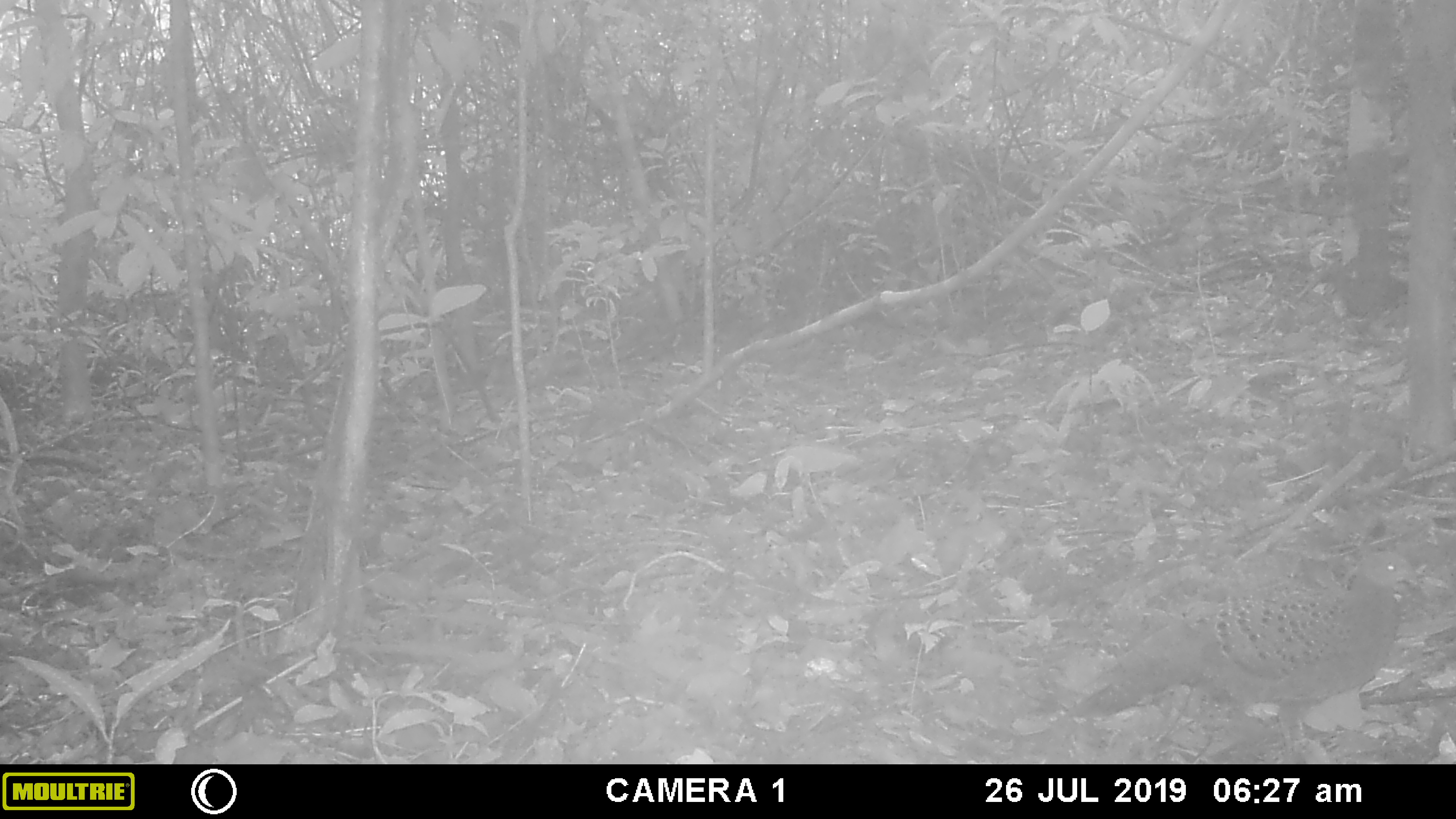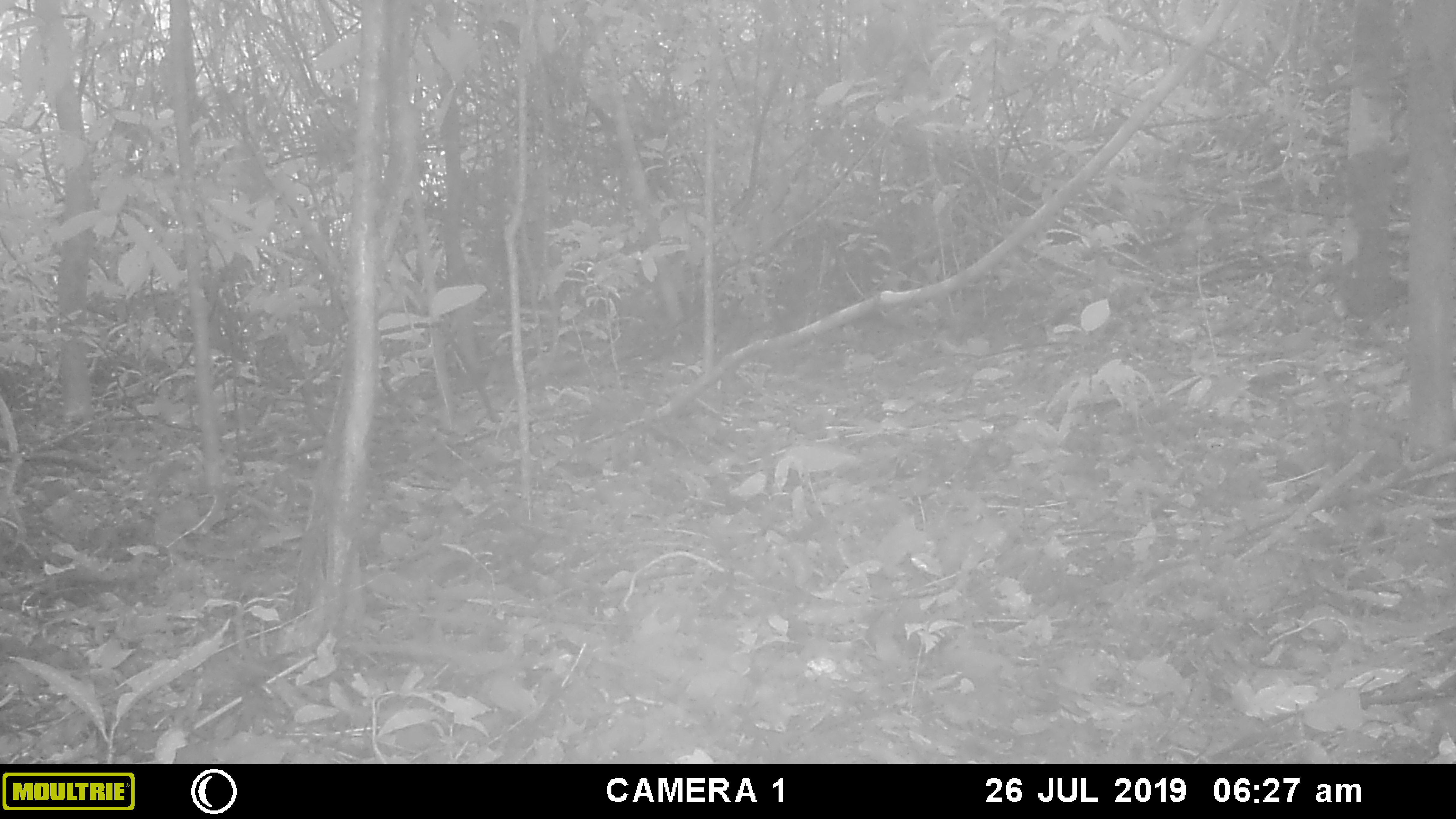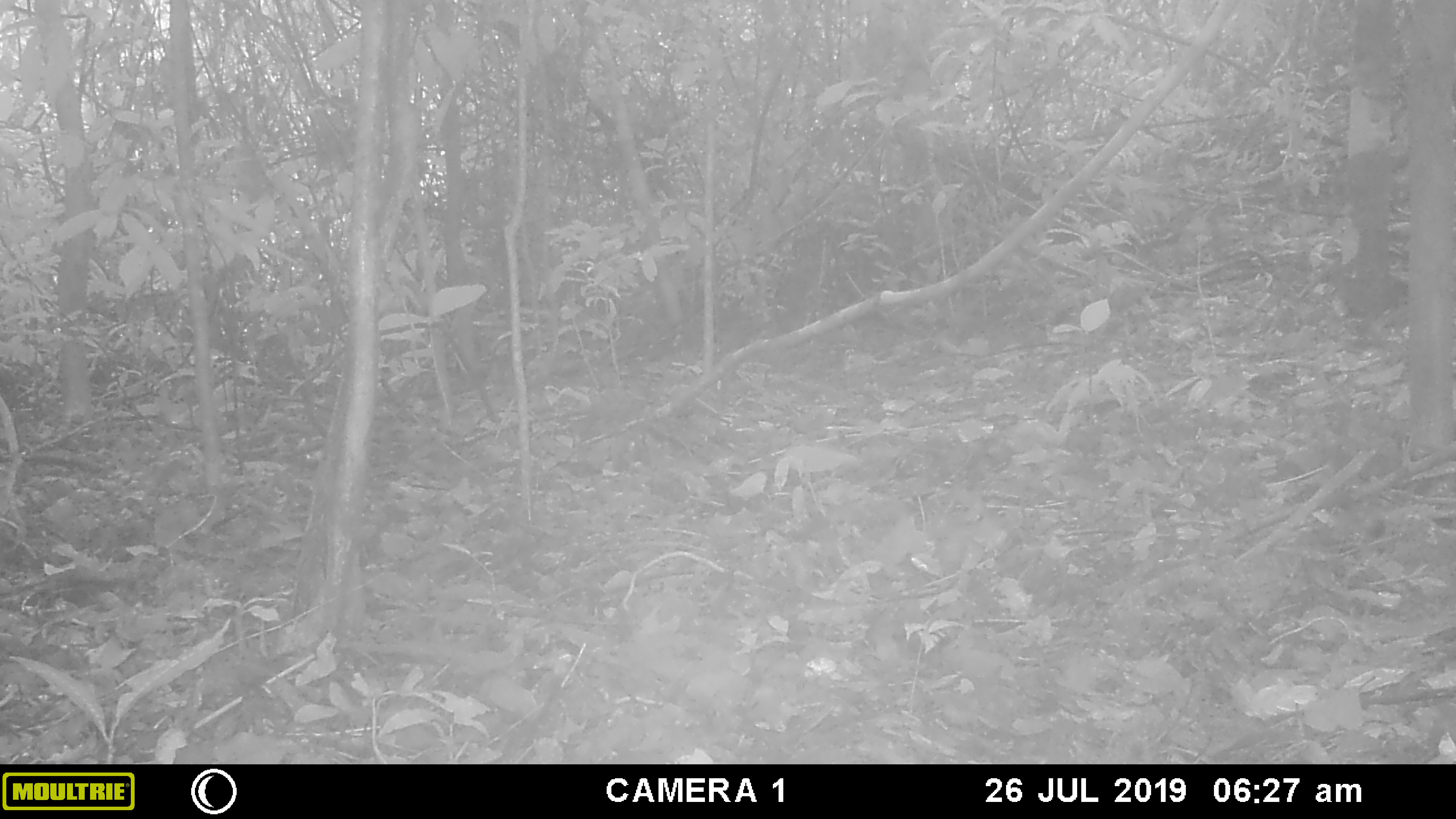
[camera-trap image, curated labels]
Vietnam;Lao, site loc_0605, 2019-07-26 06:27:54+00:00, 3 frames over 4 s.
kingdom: Animalia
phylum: Chordata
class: Aves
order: Galliformes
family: Phasianidae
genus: Polyplectron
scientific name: Polyplectron bicalcaratum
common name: gray peacock-pheasant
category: grey peacock pheasant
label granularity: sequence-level